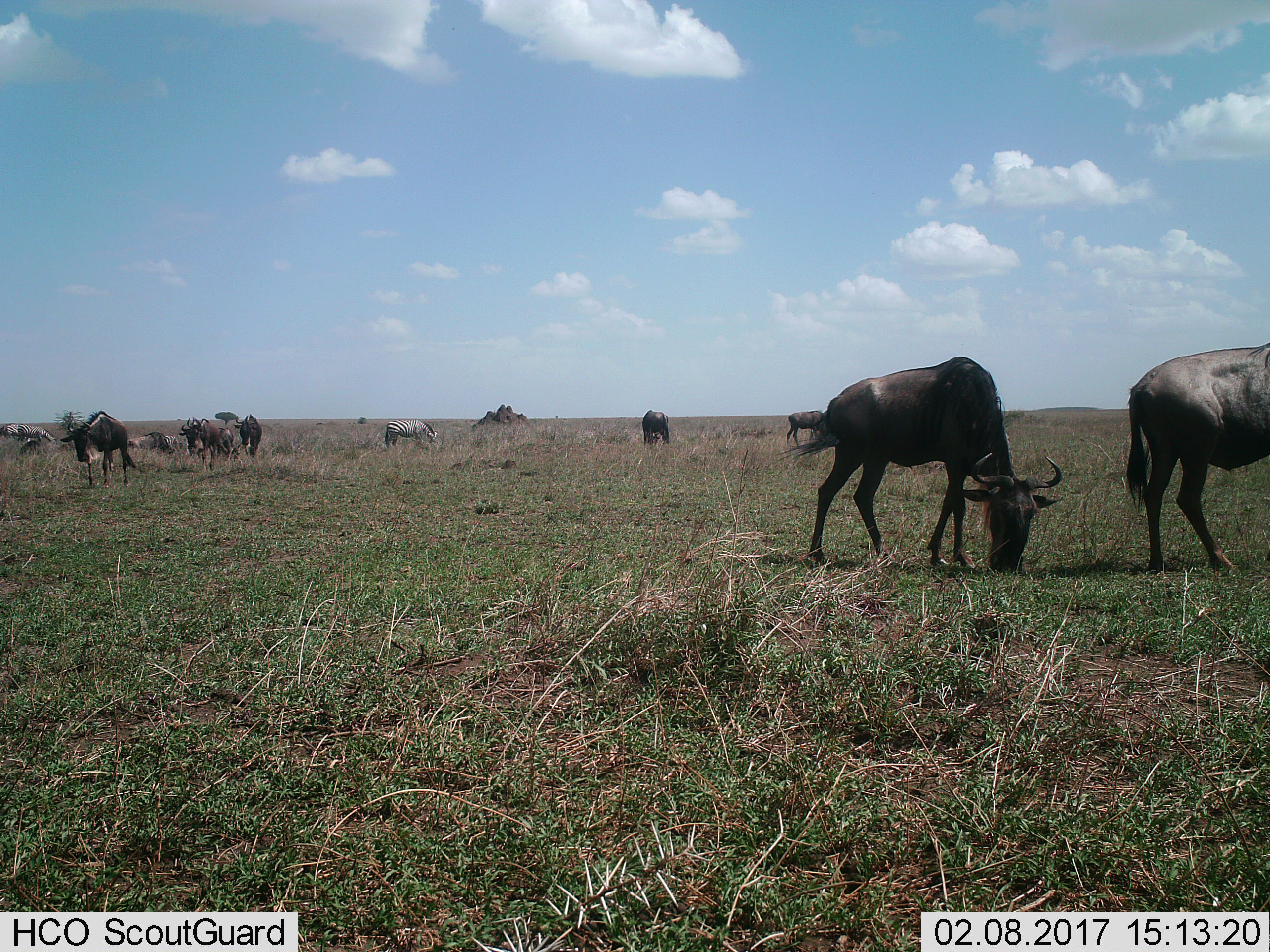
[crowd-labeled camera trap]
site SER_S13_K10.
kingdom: Animalia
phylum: Chordata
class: Mammalia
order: Artiodactyla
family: Bovidae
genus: Connochaetes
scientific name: Connochaetes taurinus taurinus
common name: blue wildebeest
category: wildebeestblue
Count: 8.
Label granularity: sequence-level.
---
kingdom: Animalia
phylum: Chordata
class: Mammalia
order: Perissodactyla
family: Equidae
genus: Equus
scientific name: Equus quagga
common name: plains zebra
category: zebraplains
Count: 4.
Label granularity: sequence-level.